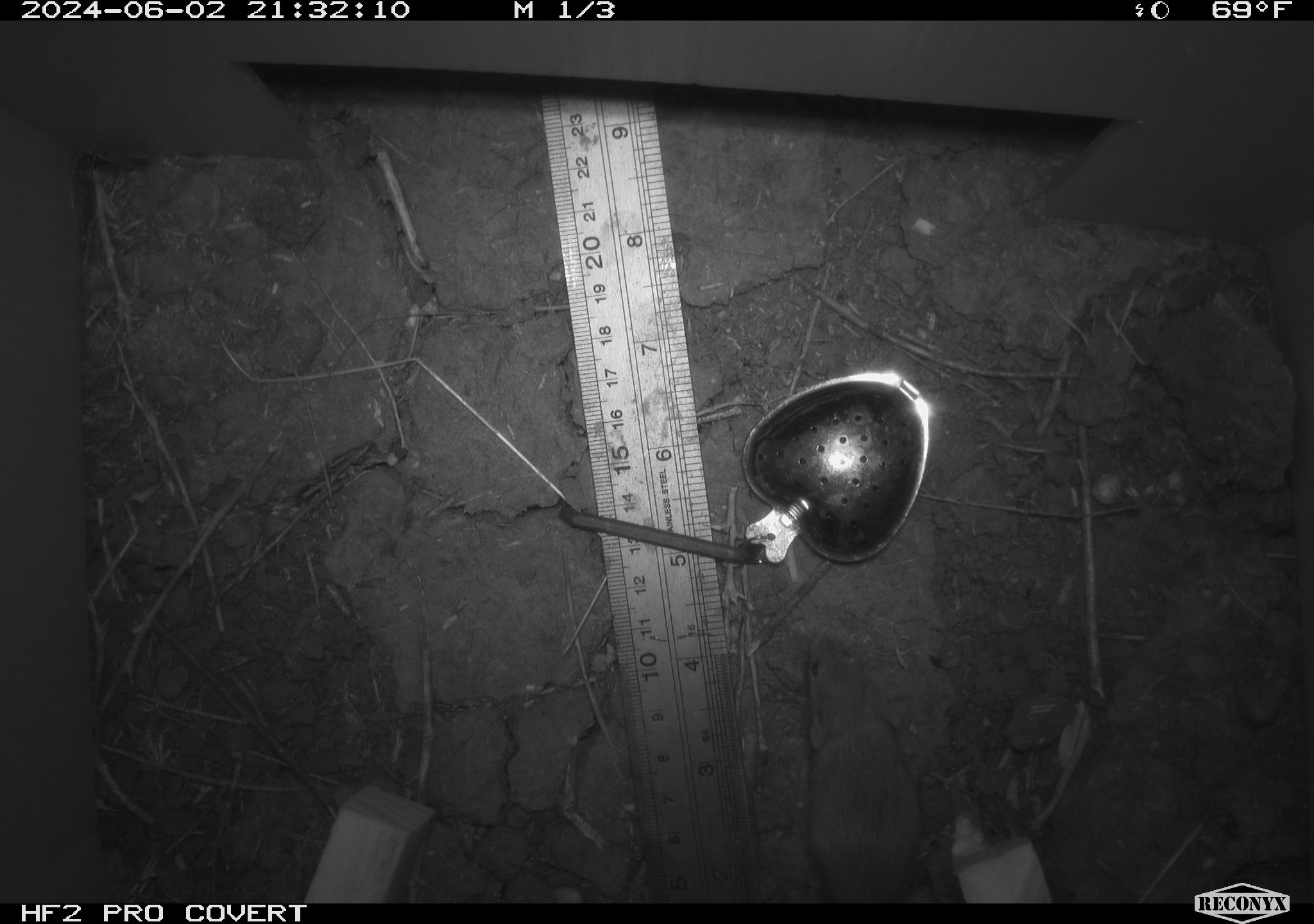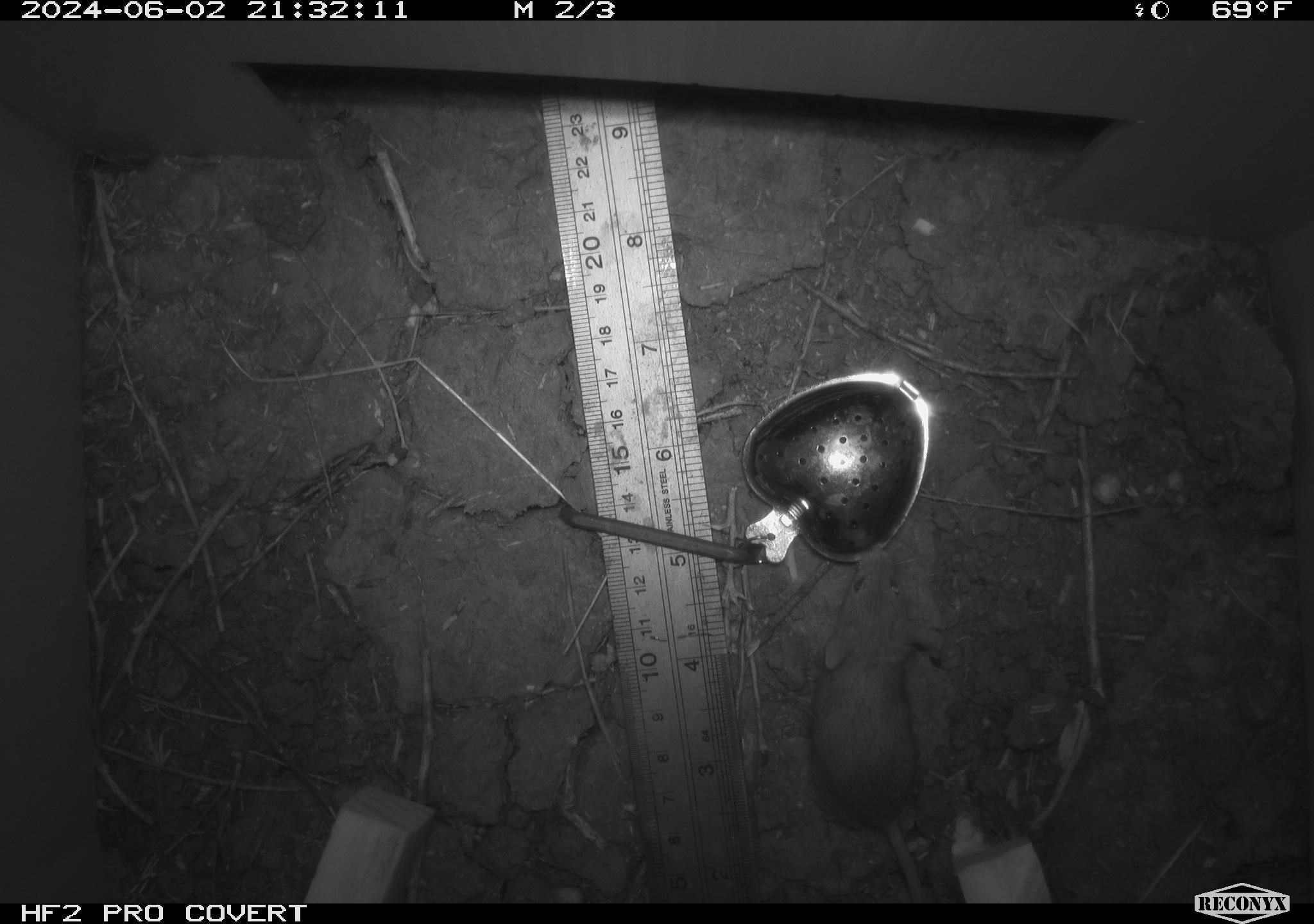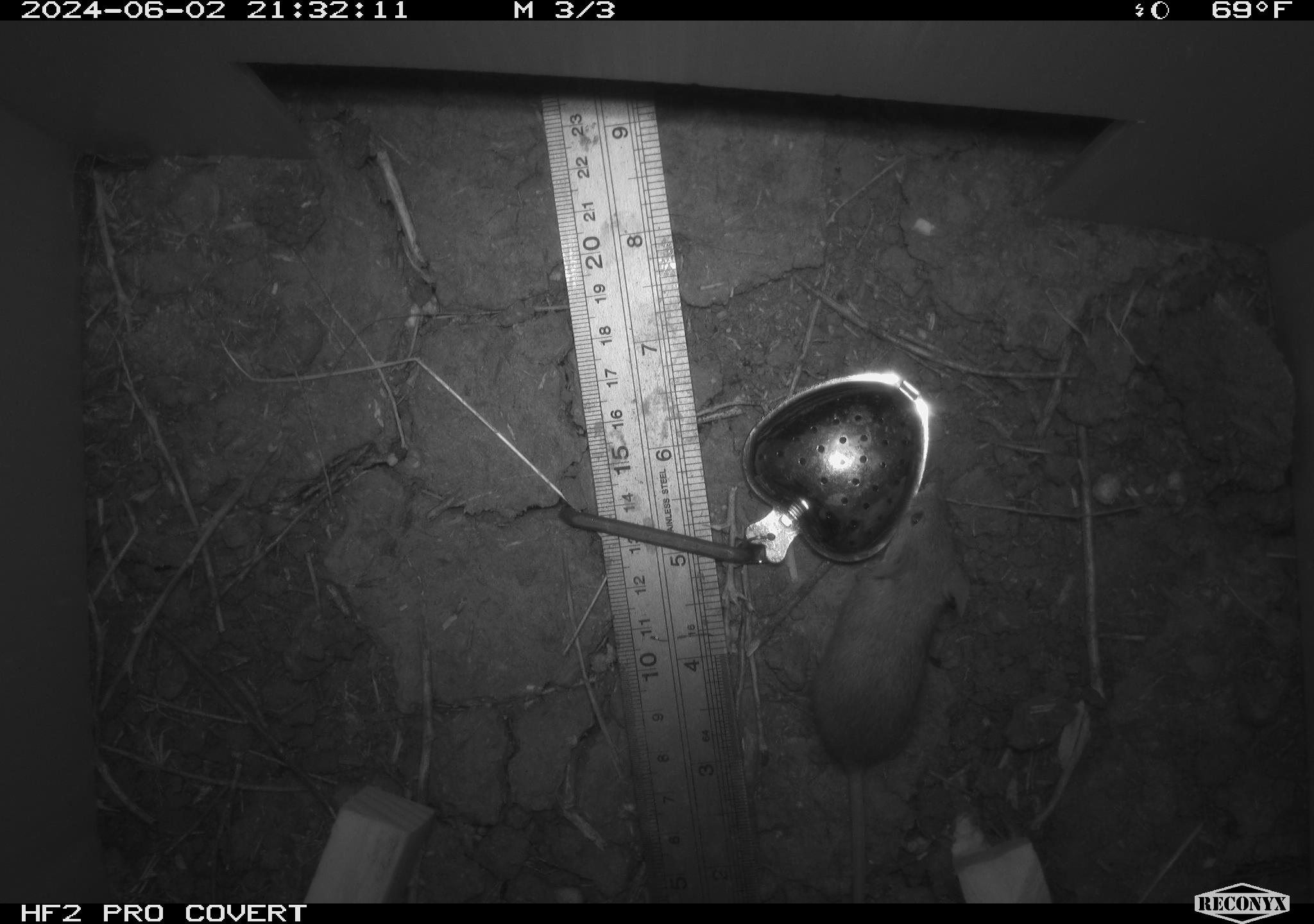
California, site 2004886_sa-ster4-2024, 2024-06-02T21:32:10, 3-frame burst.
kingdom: Animalia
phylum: Chordata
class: Mammalia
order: Rodentia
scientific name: Rodentia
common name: mouse species